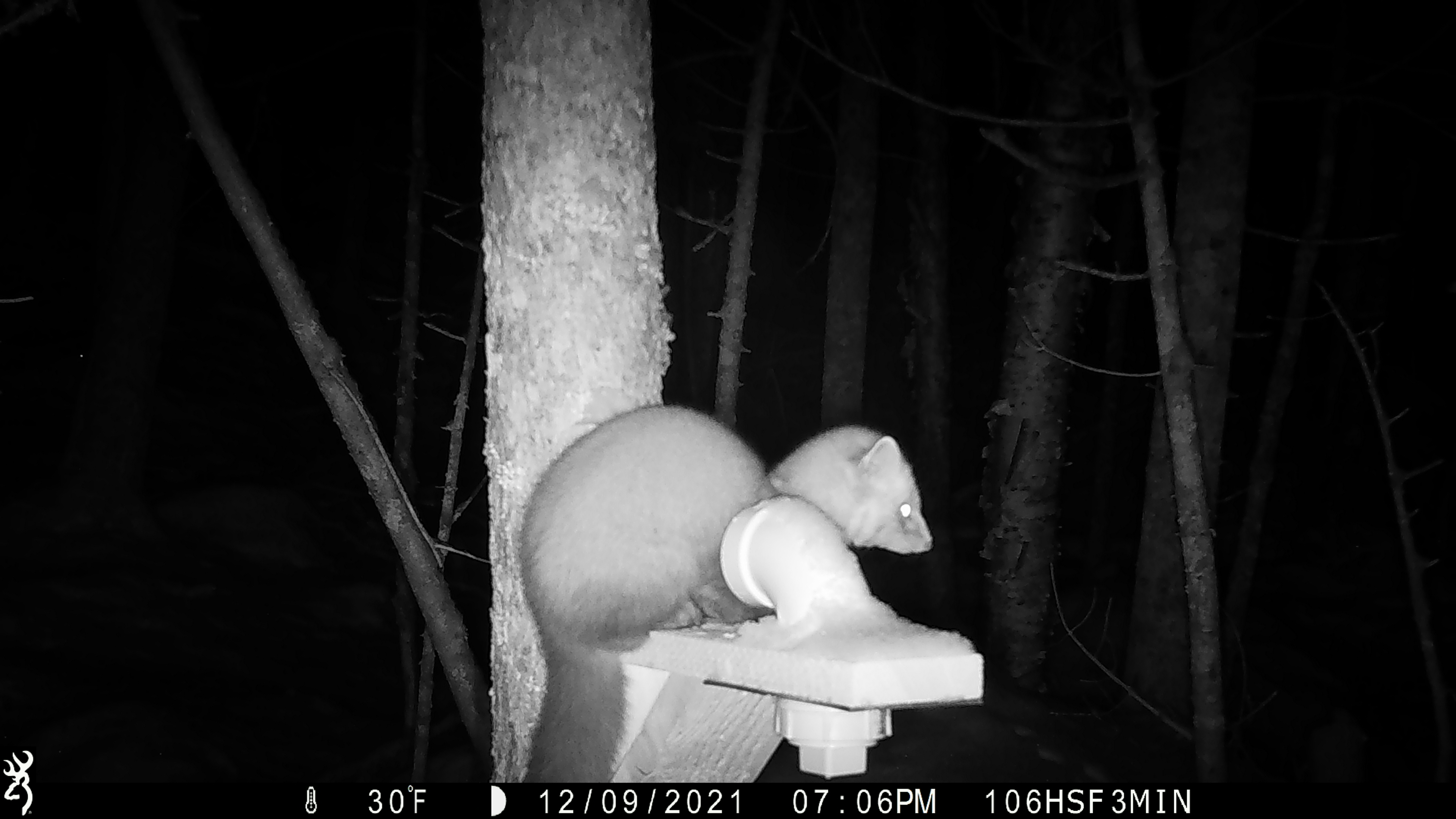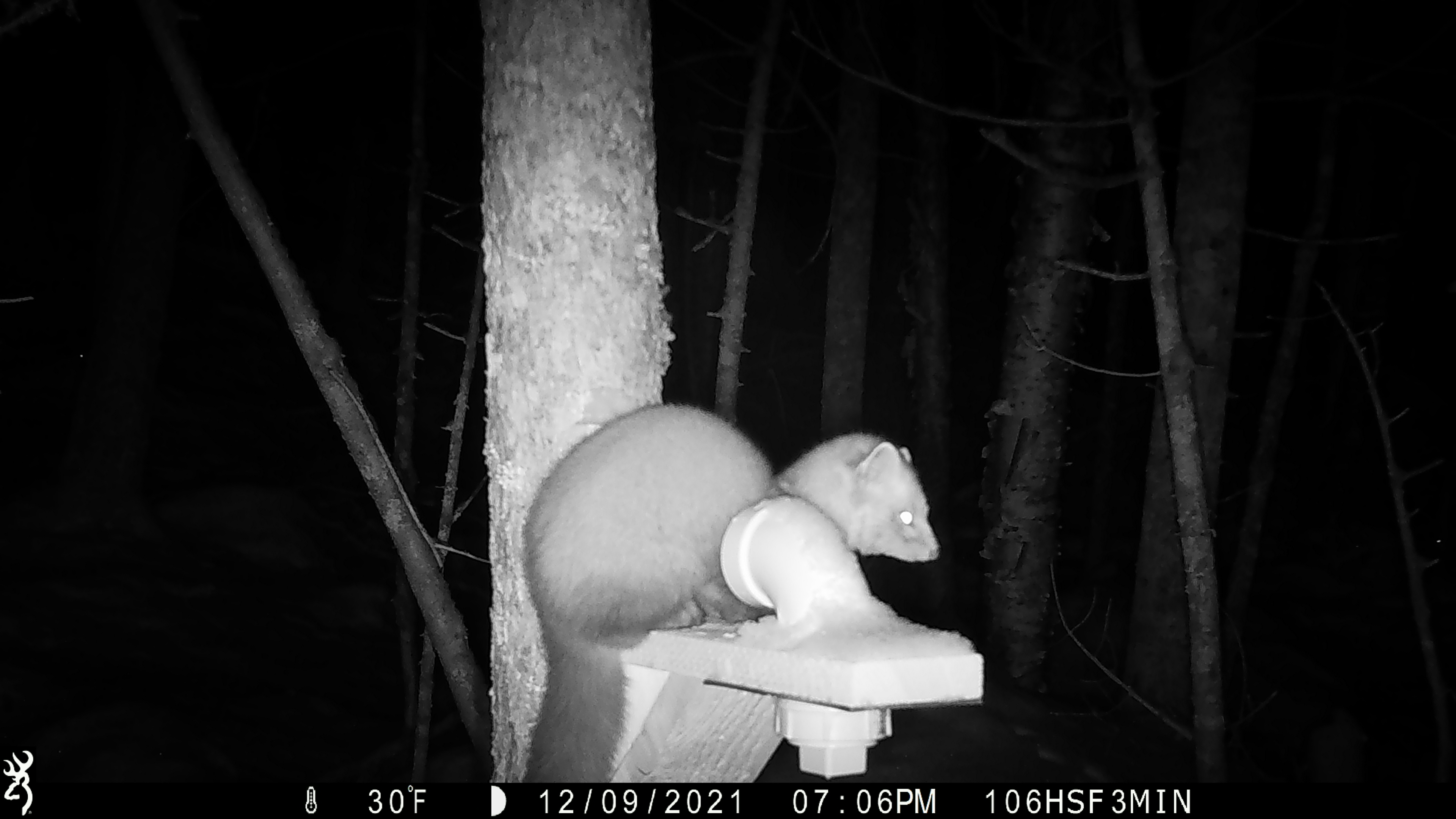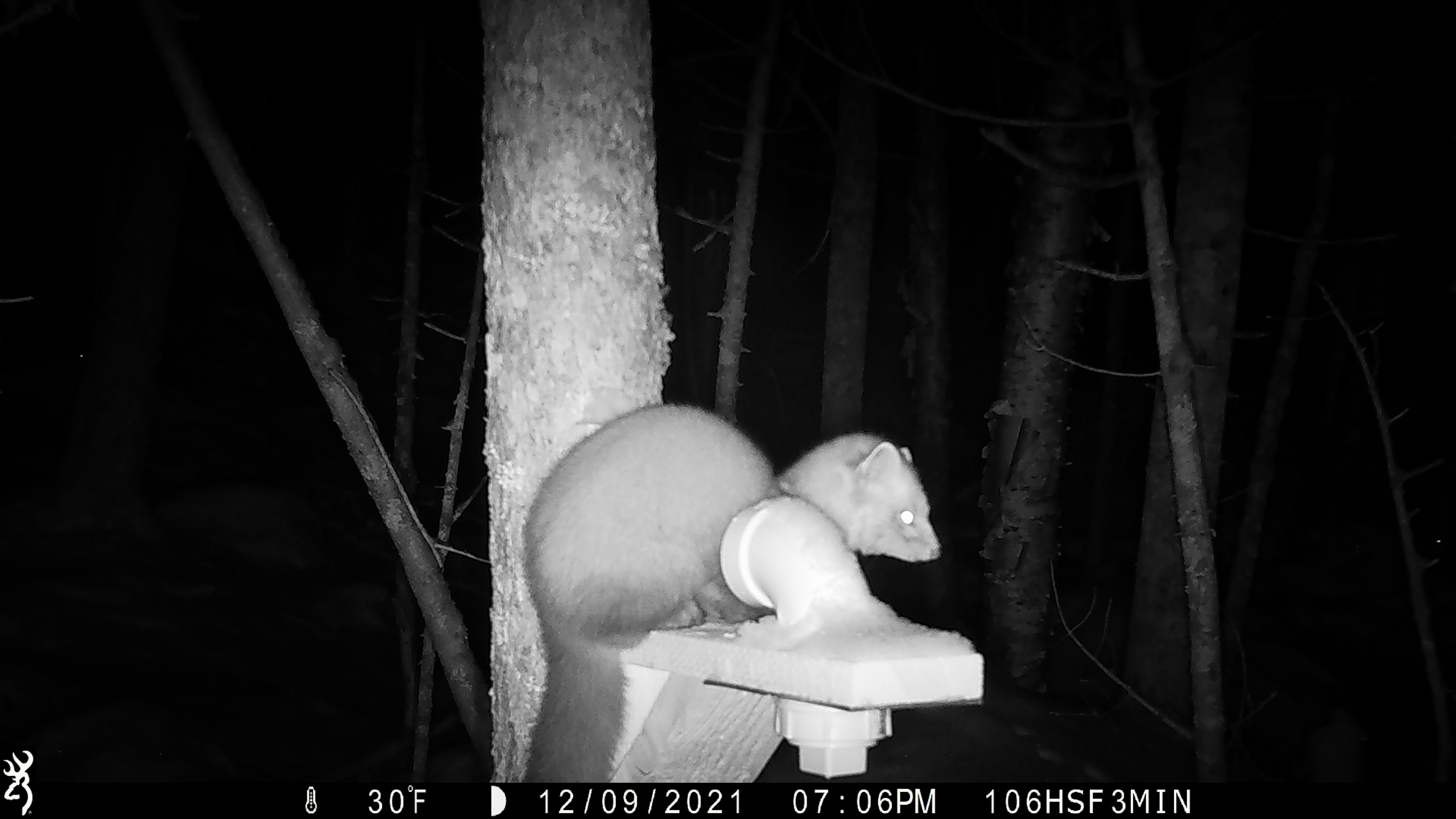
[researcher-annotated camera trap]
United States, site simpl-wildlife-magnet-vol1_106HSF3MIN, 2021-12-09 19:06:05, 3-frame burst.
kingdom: Animalia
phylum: Chordata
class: Mammalia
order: Carnivora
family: Mustelidae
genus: Martes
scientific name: Martes americana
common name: american marten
American marten (Martes americana).